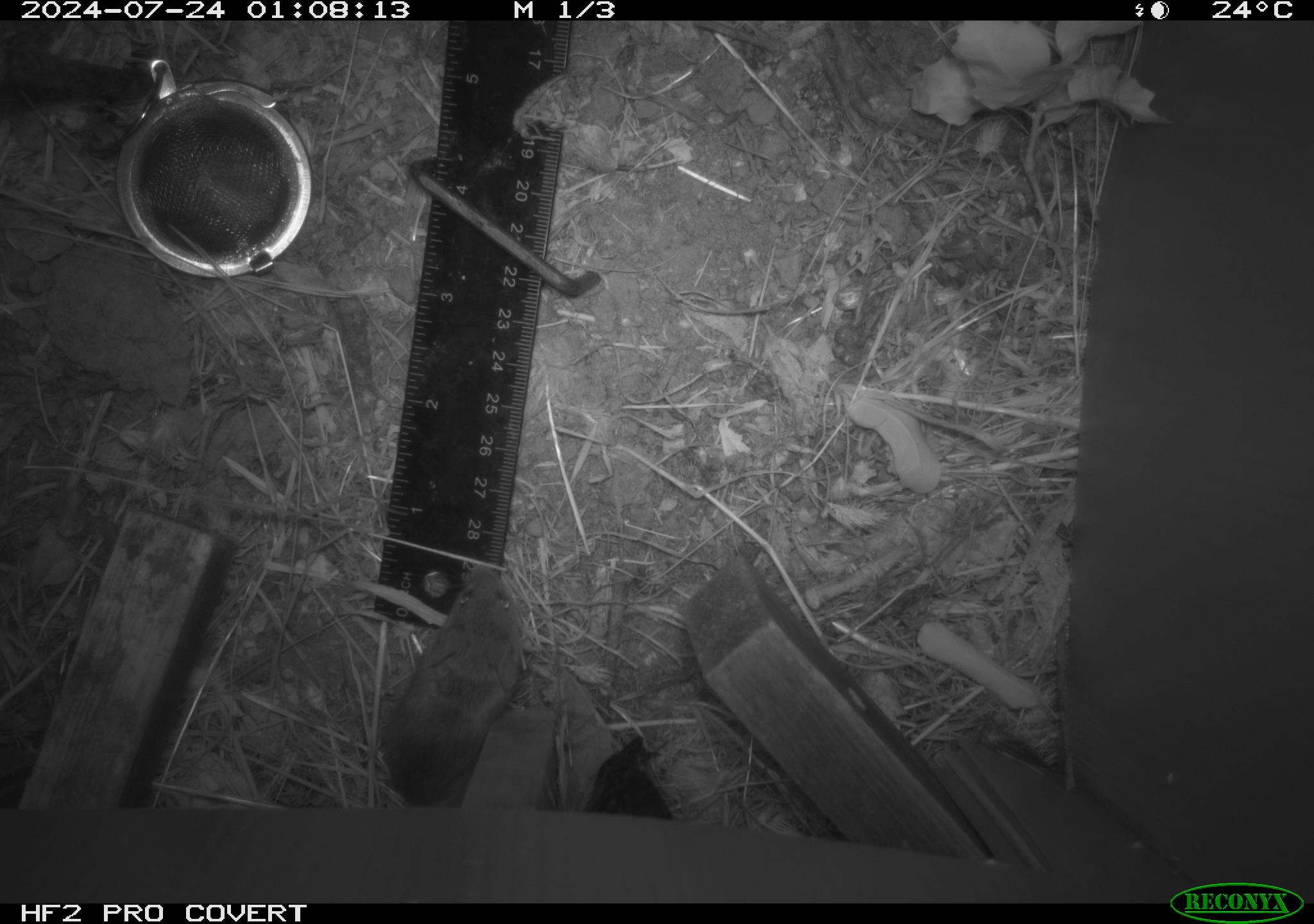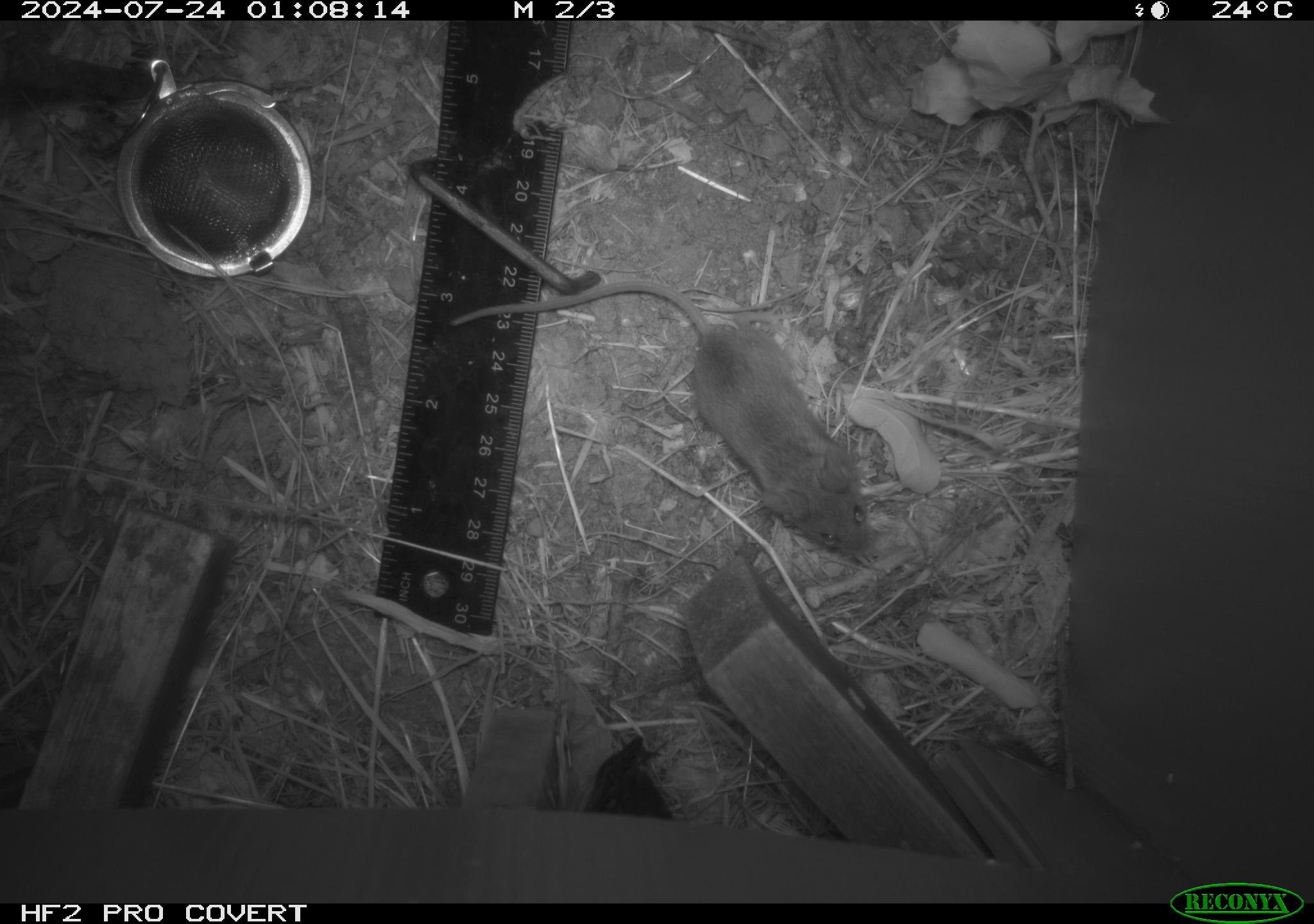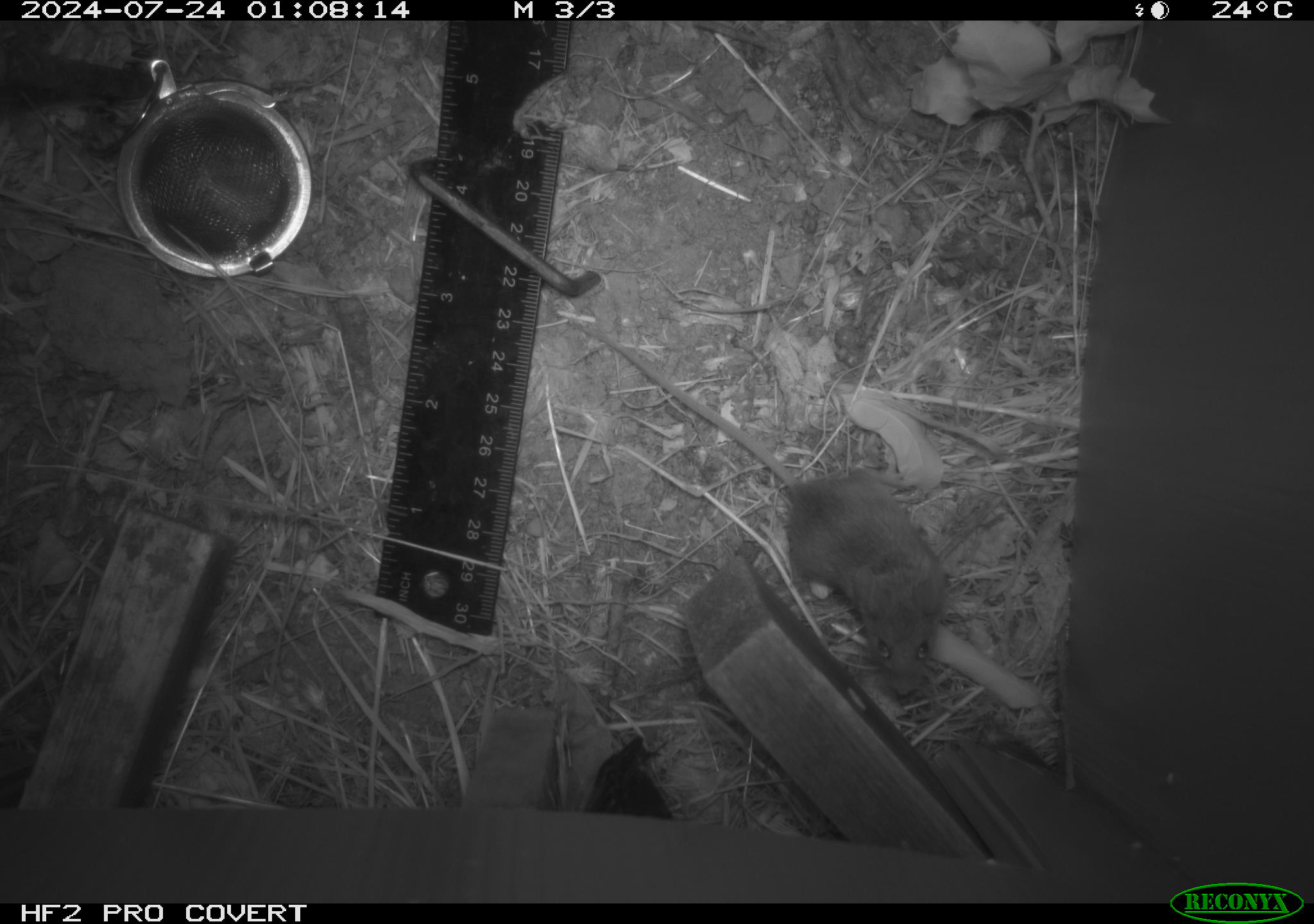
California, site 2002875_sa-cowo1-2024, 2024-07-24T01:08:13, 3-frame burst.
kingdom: Animalia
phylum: Chordata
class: Mammalia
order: Rodentia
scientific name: Rodentia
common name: mouse species